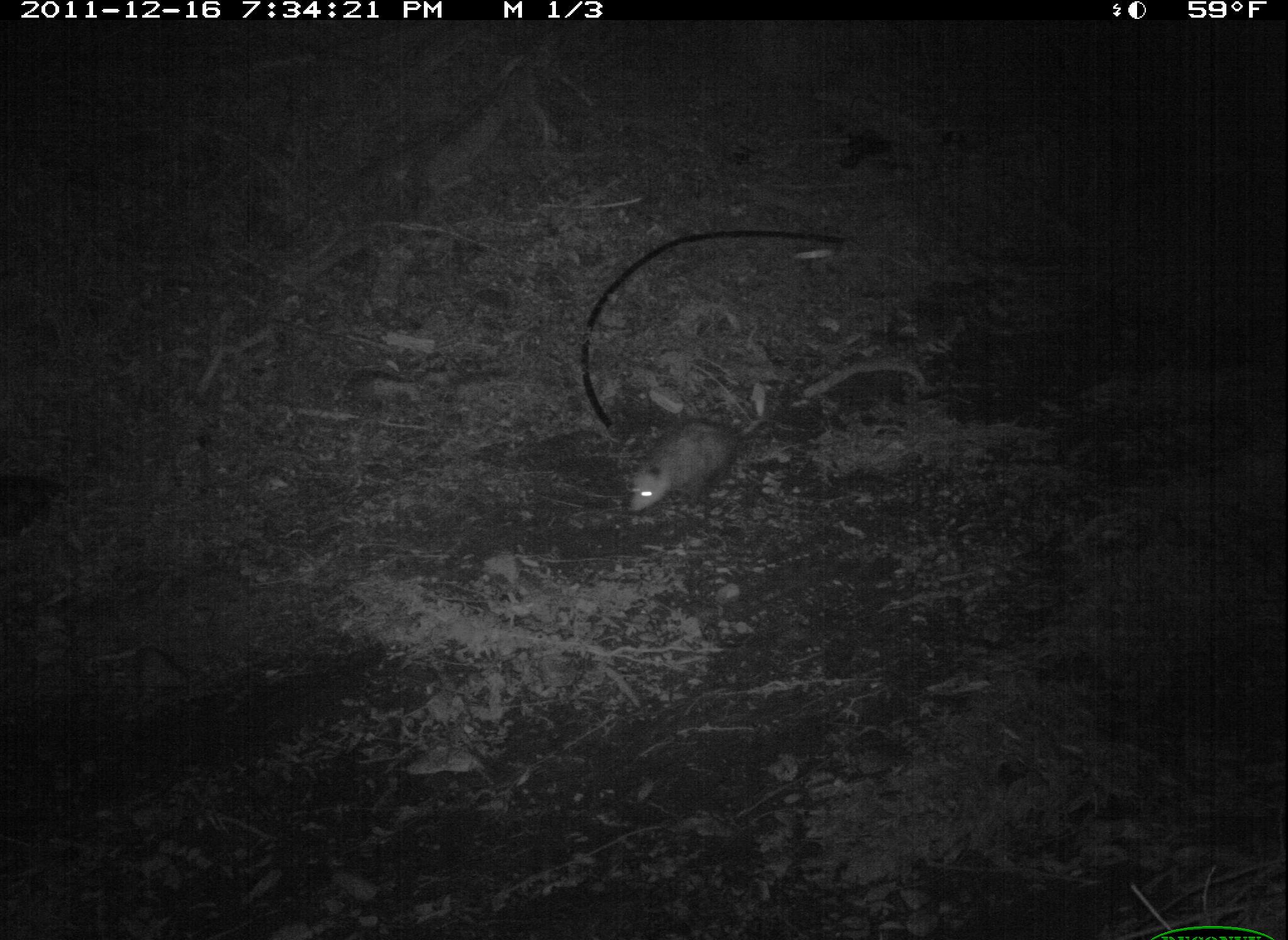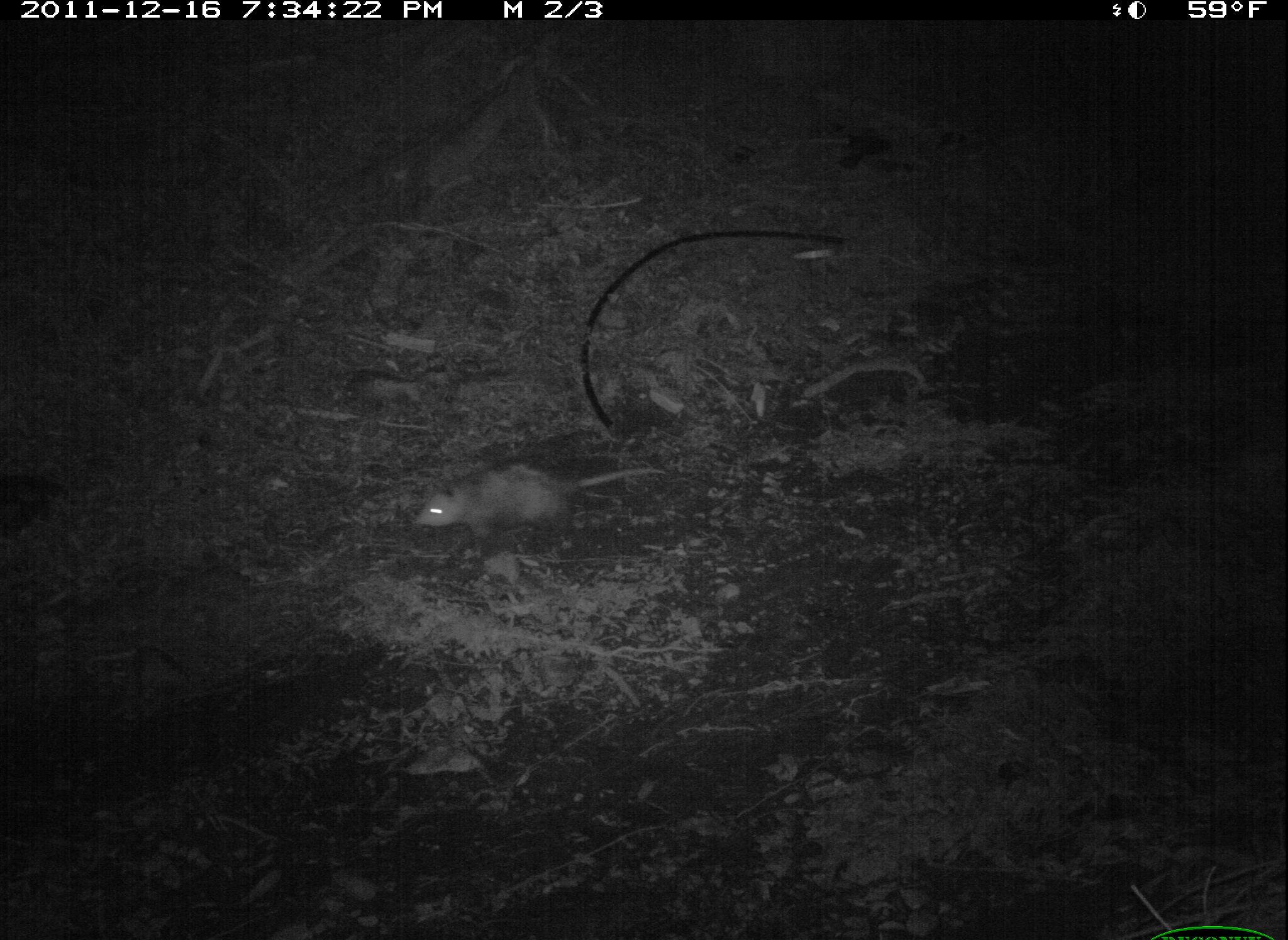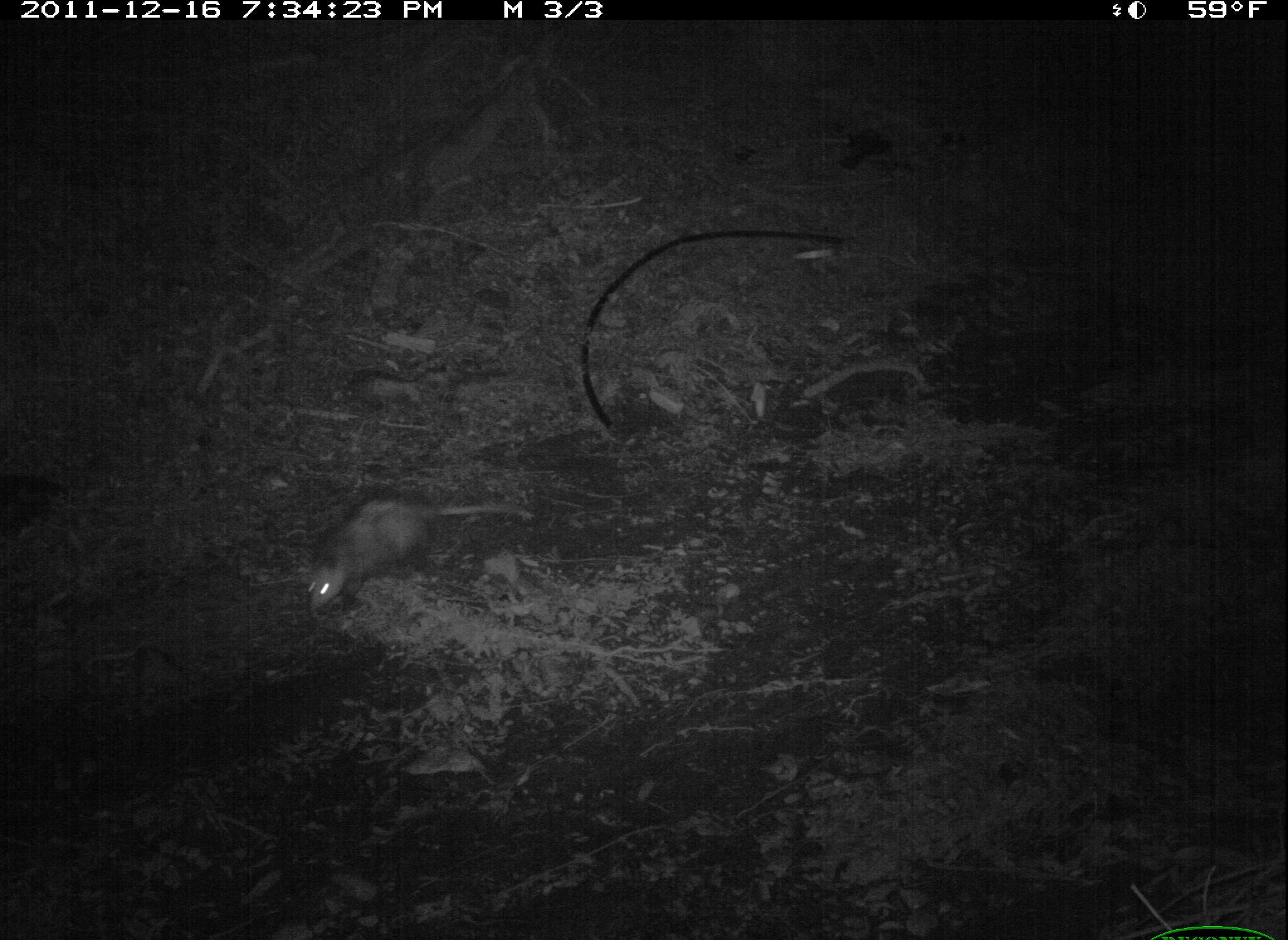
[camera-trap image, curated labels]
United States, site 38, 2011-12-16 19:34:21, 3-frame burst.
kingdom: Animalia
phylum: Chordata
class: Mammalia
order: Didelphimorphia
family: Didelphidae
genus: Didelphis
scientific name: Didelphis virginiana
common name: virginia opossum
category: opossum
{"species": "opossum (virginia opossum) (Didelphis virginiana)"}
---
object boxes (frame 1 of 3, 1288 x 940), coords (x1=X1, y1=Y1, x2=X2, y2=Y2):
opossum: (x1=618, y1=403, x2=802, y2=533)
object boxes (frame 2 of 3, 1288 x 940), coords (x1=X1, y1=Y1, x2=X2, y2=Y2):
opossum: (x1=404, y1=449, x2=676, y2=549)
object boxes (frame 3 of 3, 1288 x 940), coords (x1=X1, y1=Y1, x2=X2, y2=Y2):
opossum: (x1=296, y1=488, x2=541, y2=625)